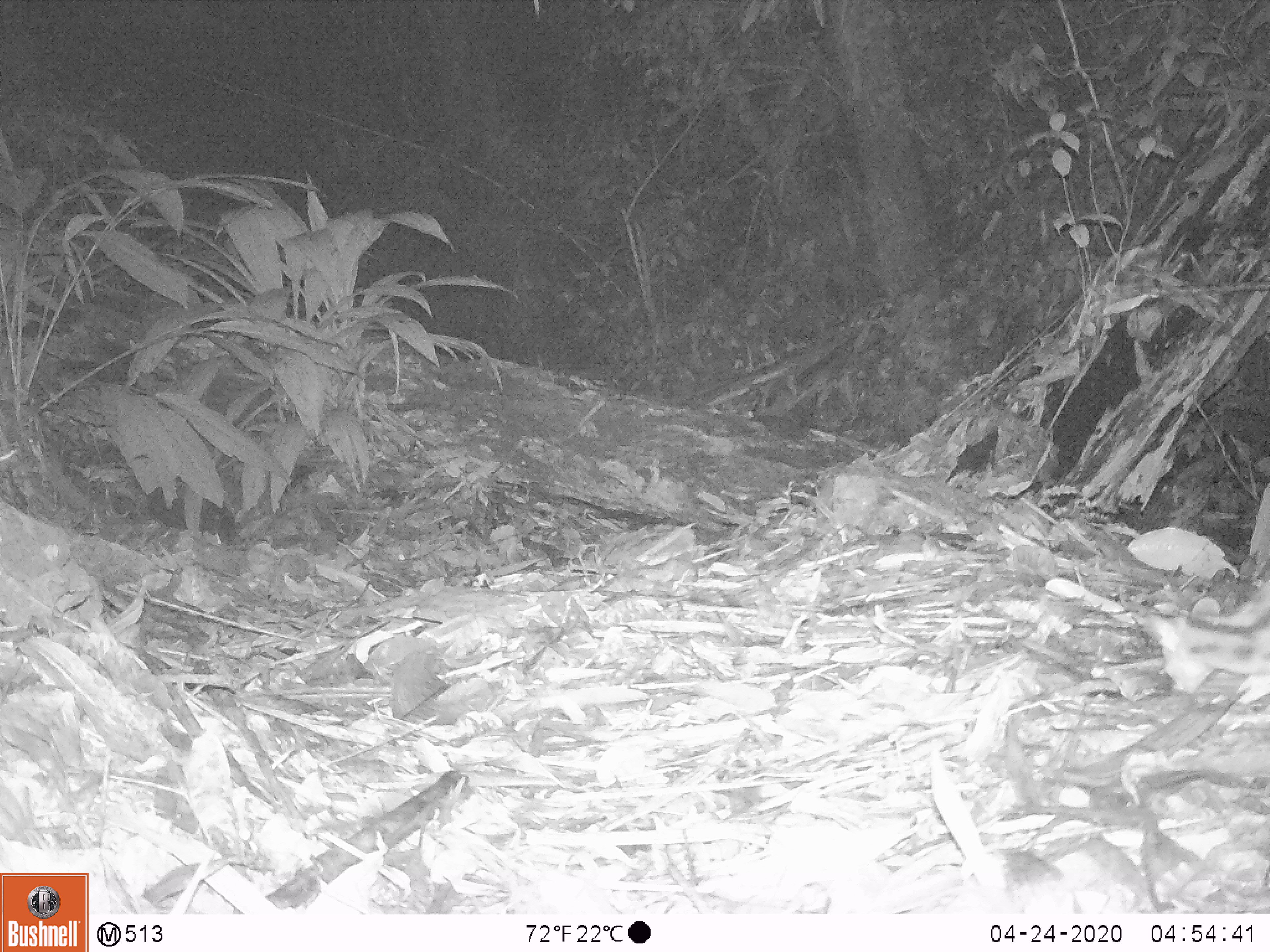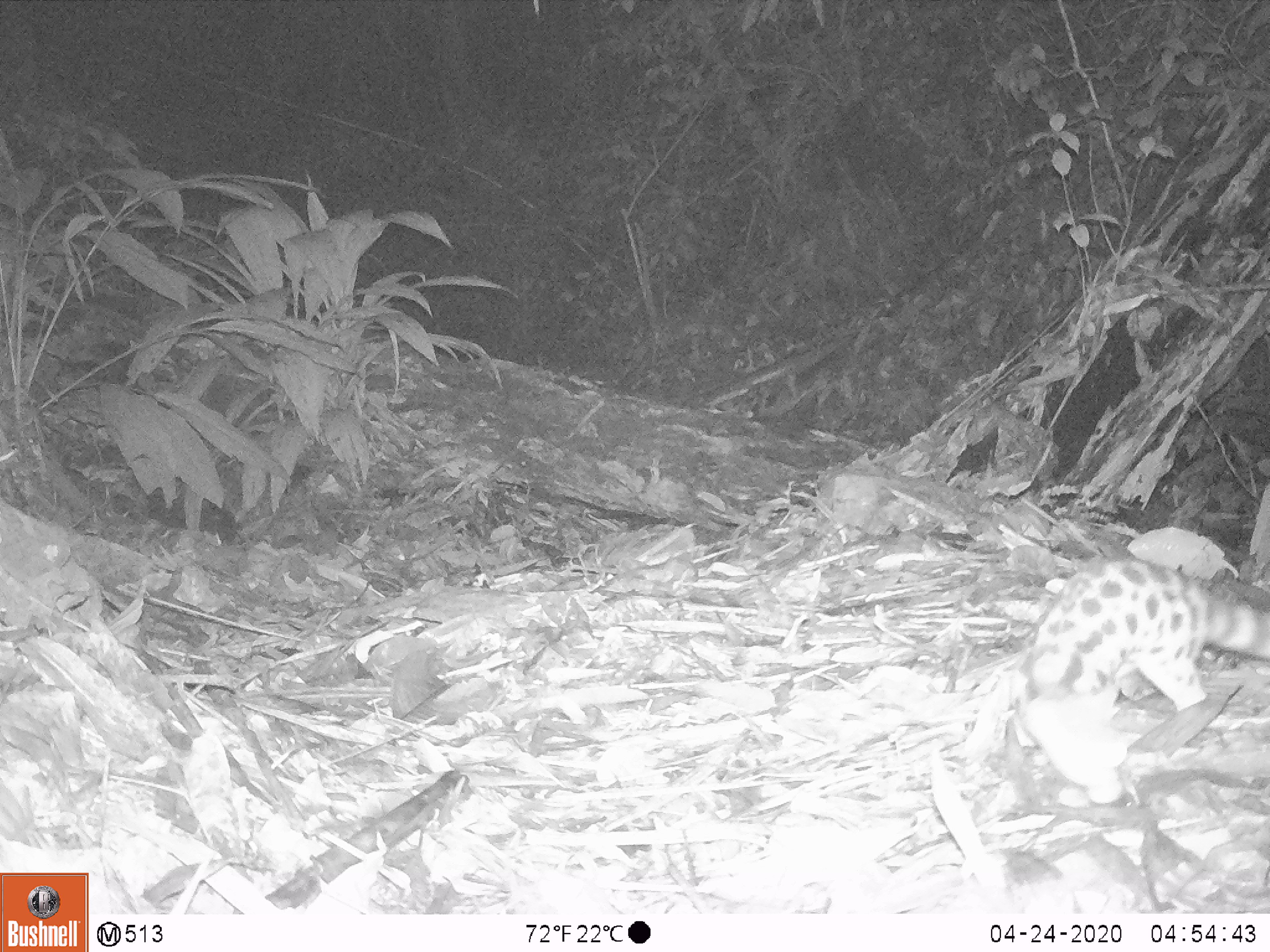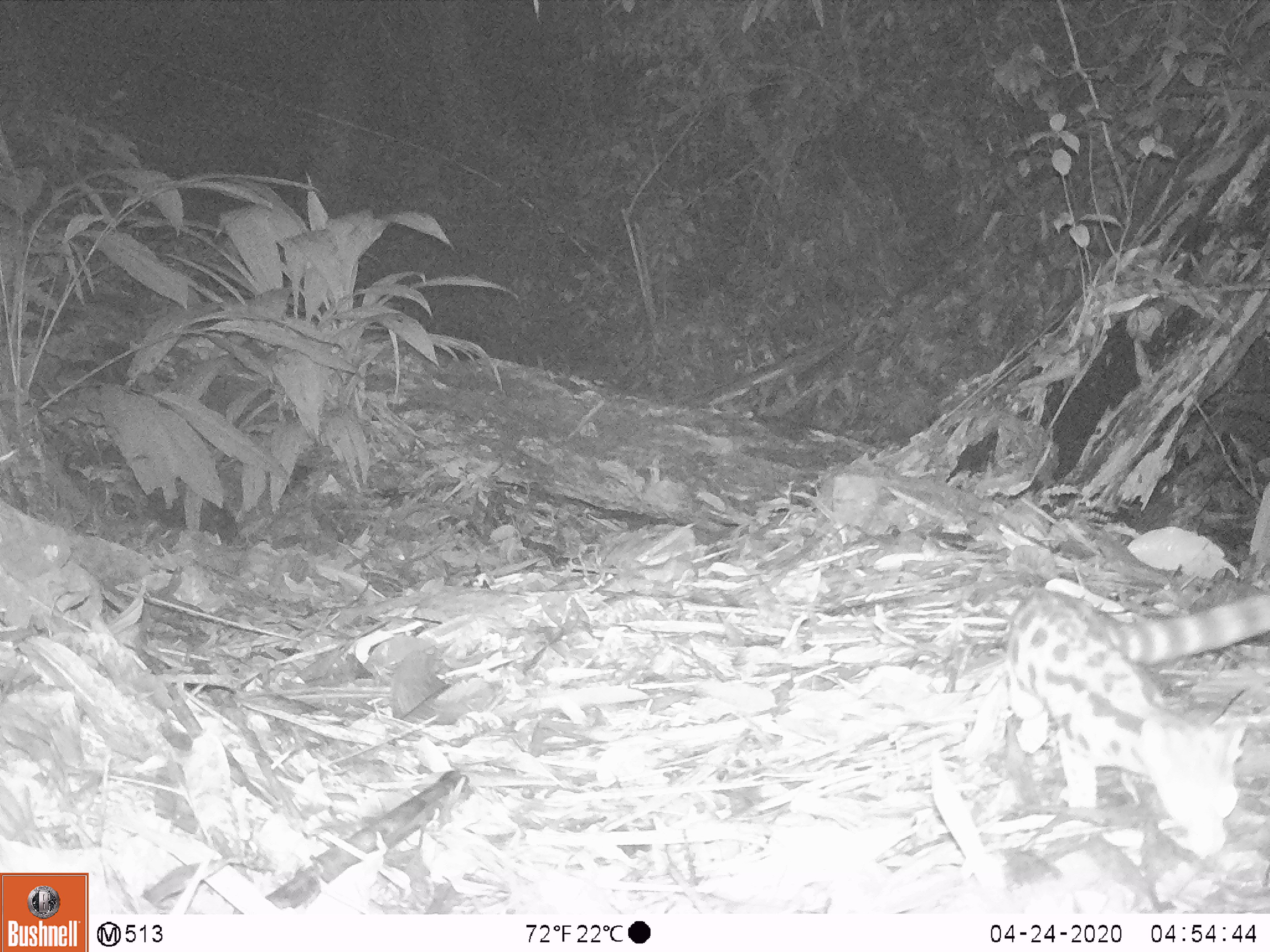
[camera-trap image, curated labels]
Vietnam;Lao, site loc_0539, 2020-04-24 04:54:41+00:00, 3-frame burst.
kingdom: Animalia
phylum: Chordata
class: Mammalia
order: Carnivora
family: Prionodontidae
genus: Prionodon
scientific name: Prionodon pardicolor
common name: spotted linsang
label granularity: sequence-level